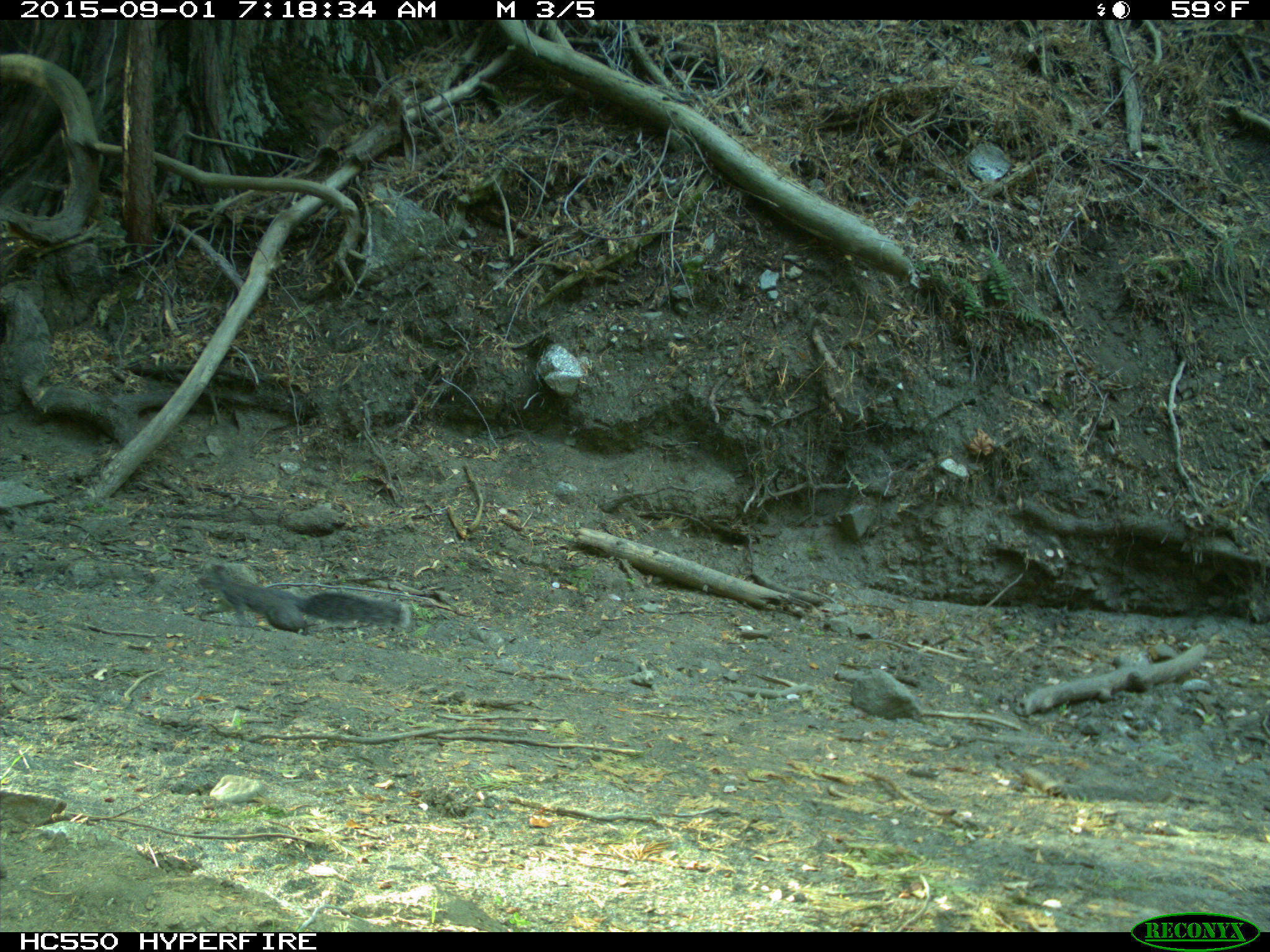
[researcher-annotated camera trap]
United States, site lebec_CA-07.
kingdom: Animalia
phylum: Chordata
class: Mammalia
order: Rodentia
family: Sciuridae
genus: Sciurus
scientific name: Sciurus carolinensis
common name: eastern gray squirrel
Sciurus carolinensis (eastern gray squirrel).